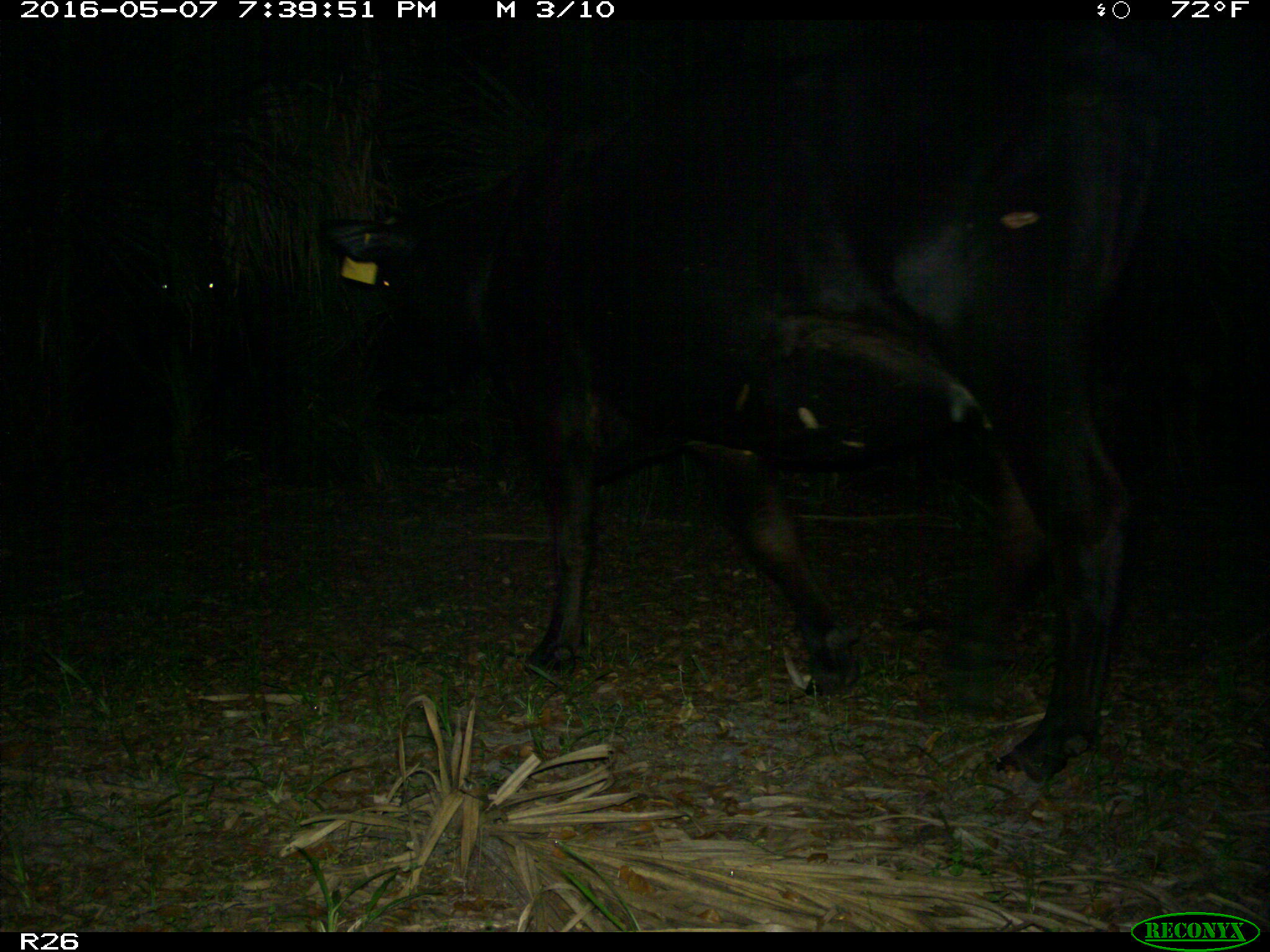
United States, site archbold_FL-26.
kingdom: Animalia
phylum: Chordata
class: Mammalia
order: Artiodactyla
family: Bovidae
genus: Bos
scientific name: Bos taurus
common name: domestic cow